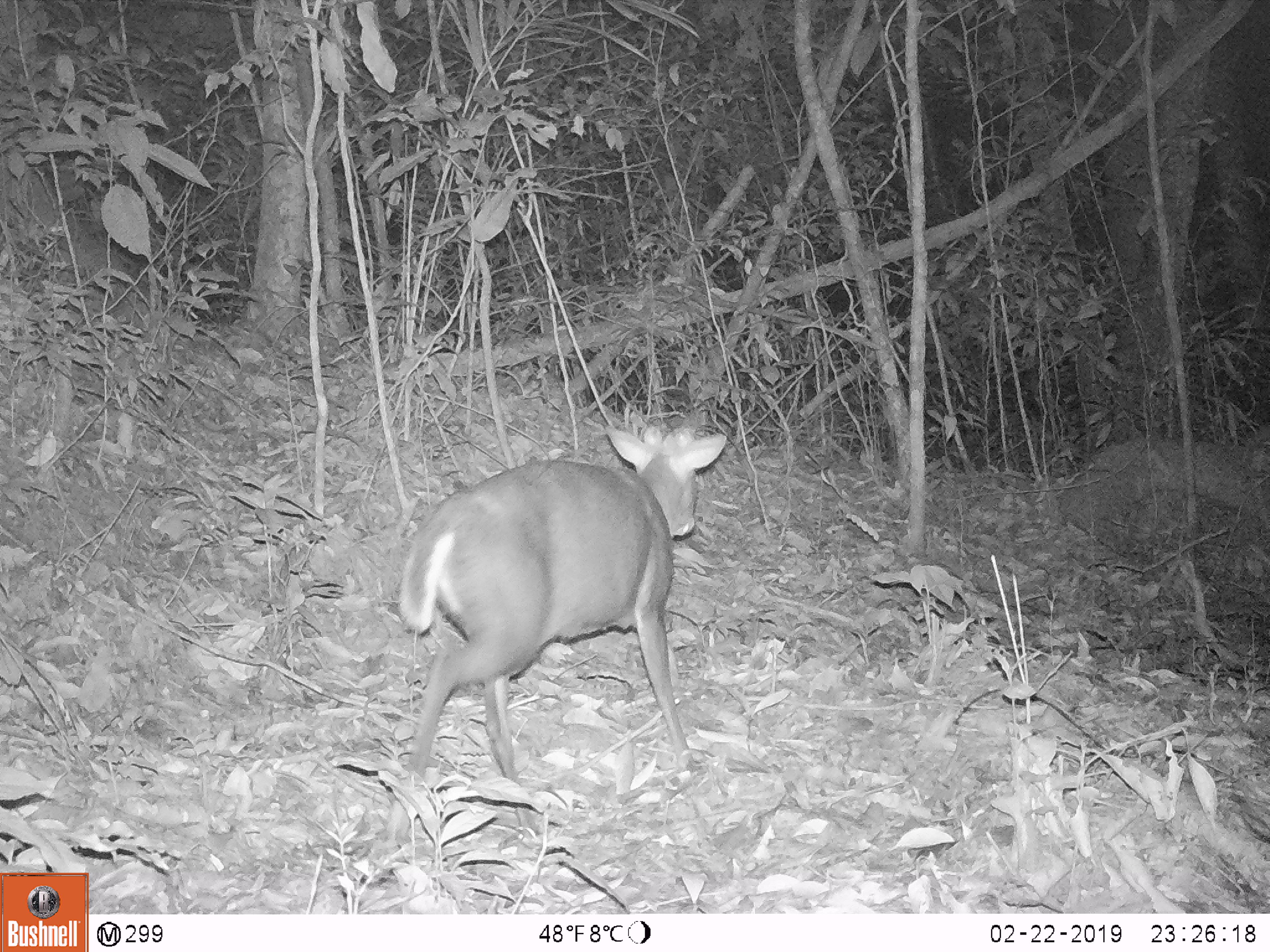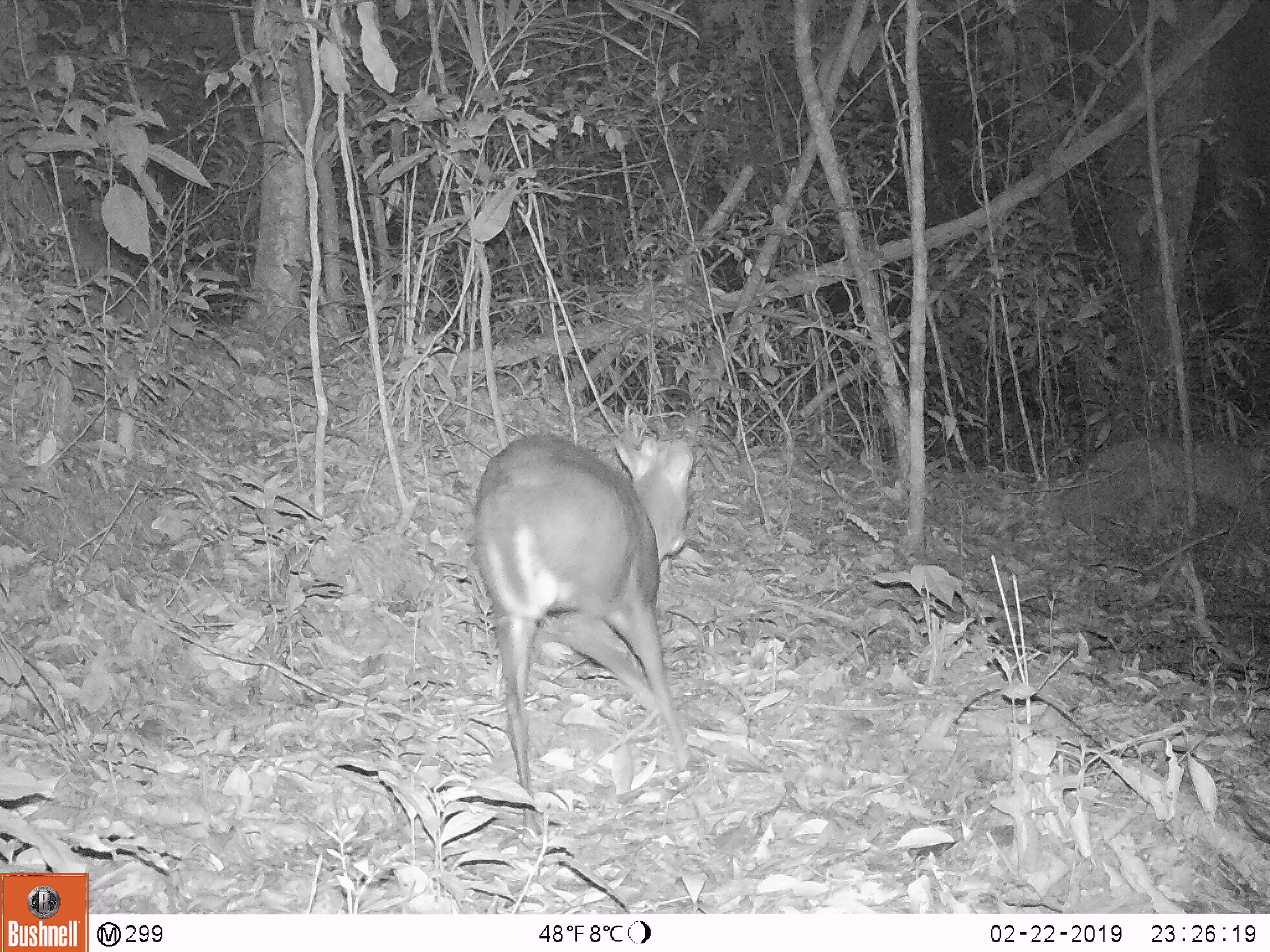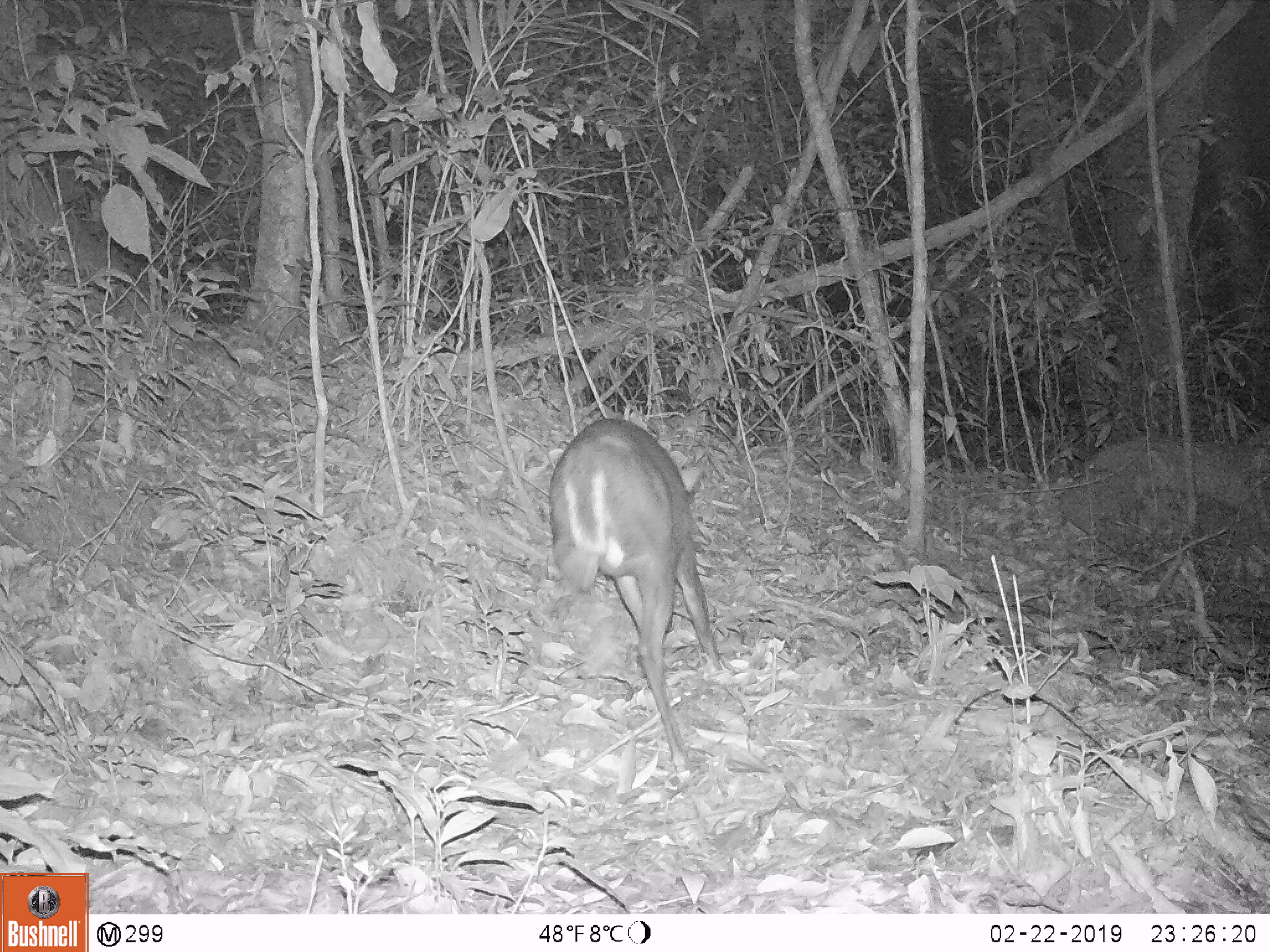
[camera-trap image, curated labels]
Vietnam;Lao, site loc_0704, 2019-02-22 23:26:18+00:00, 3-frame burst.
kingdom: Animalia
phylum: Chordata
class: Mammalia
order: Artiodactyla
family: Cervidae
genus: Muntiacus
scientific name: Muntiacus rooseveltorum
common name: roosevelt's muntjac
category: roosevelts muntjac group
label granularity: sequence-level